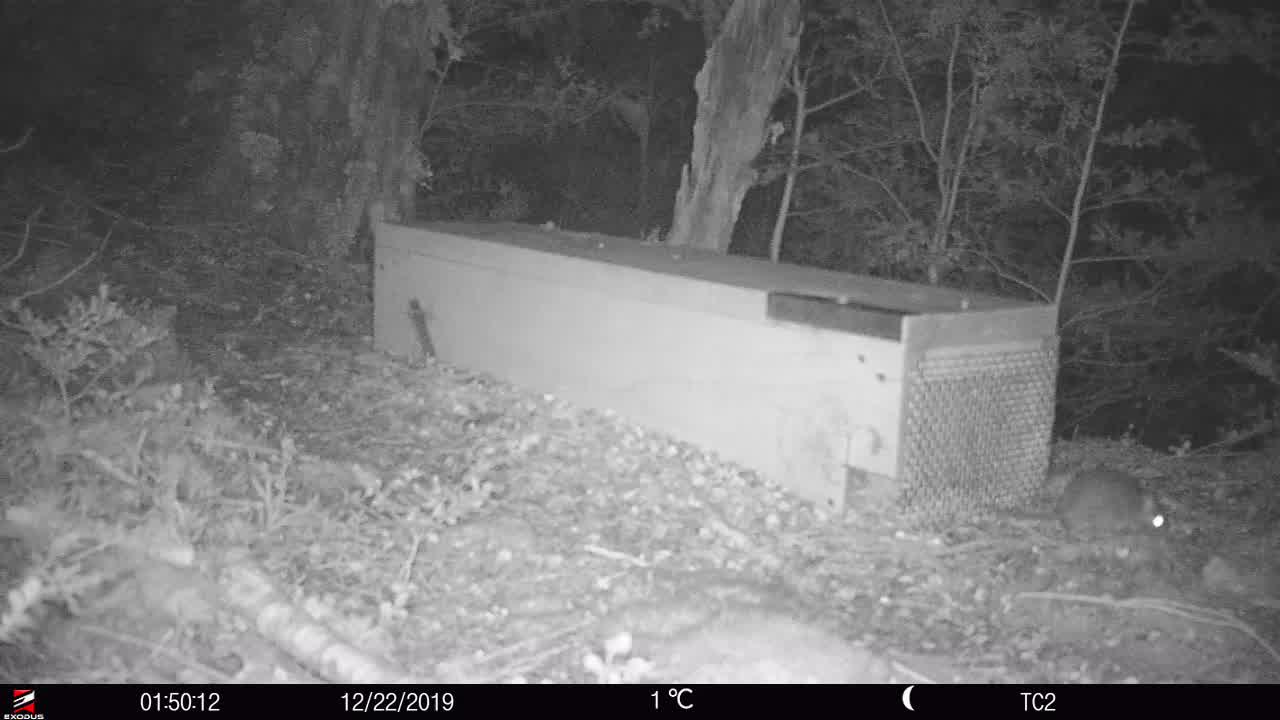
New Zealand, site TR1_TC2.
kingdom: Animalia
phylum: Chordata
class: Mammalia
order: Rodentia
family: Muridae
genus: Rattus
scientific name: Rattus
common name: rat